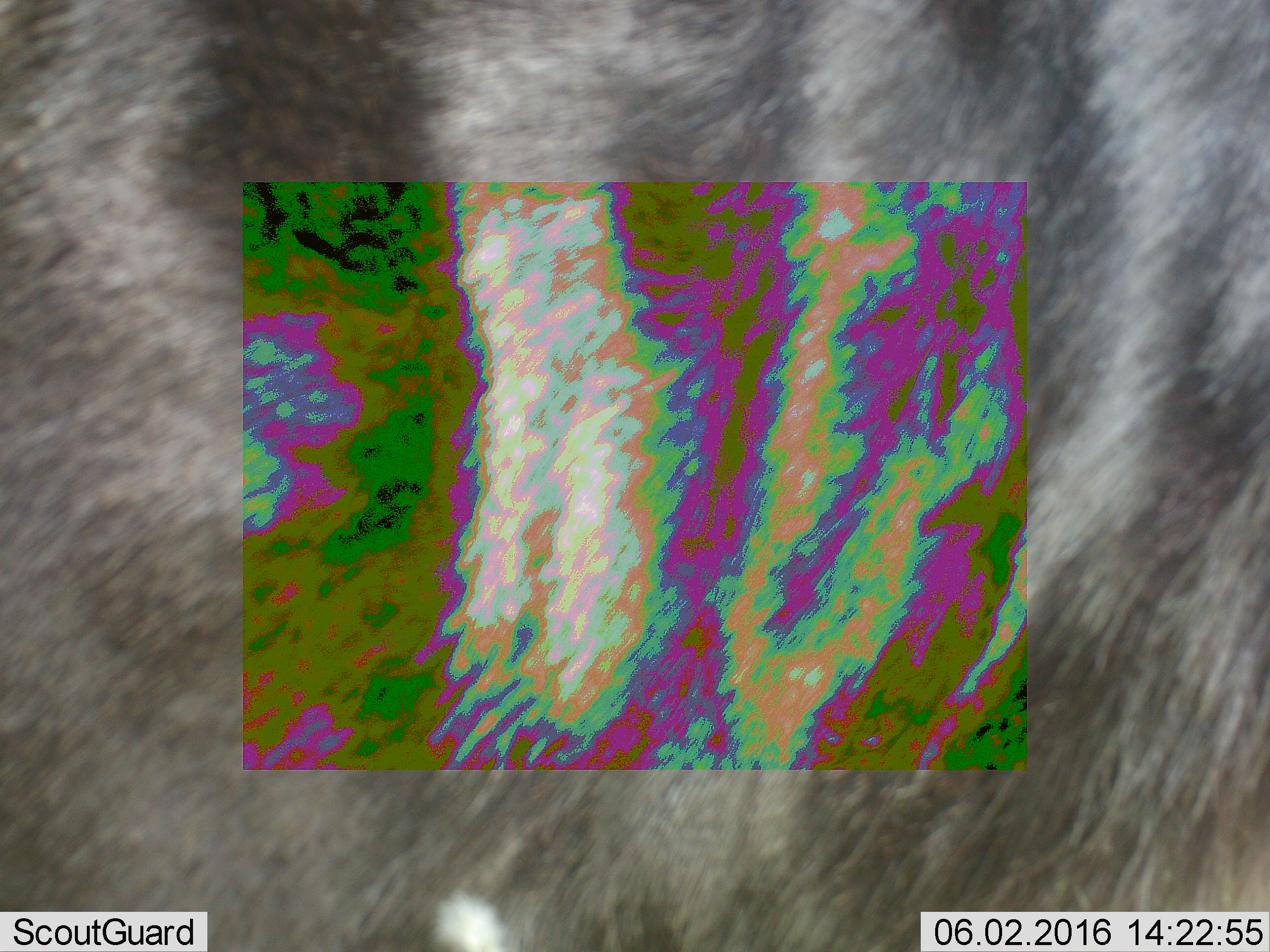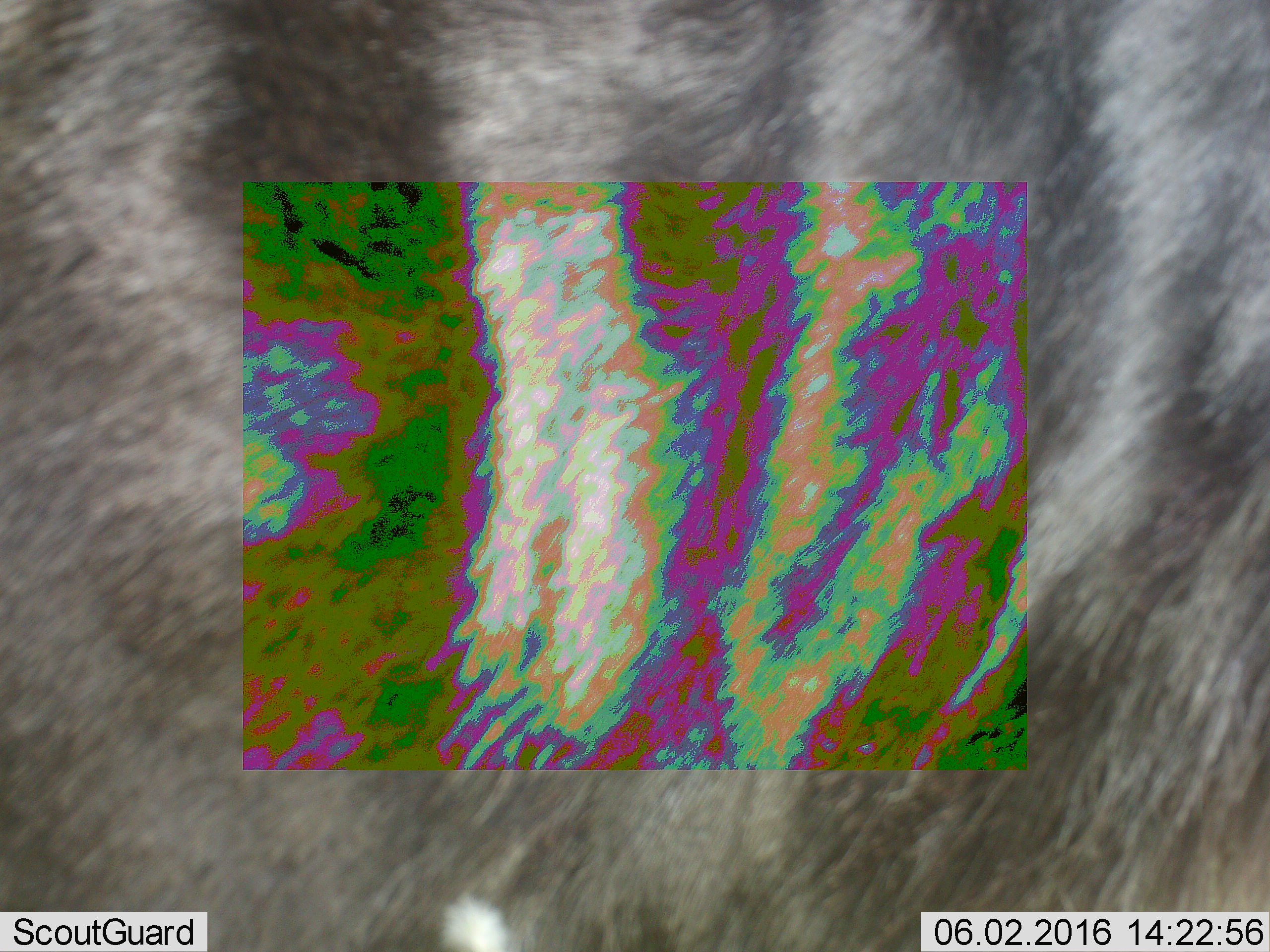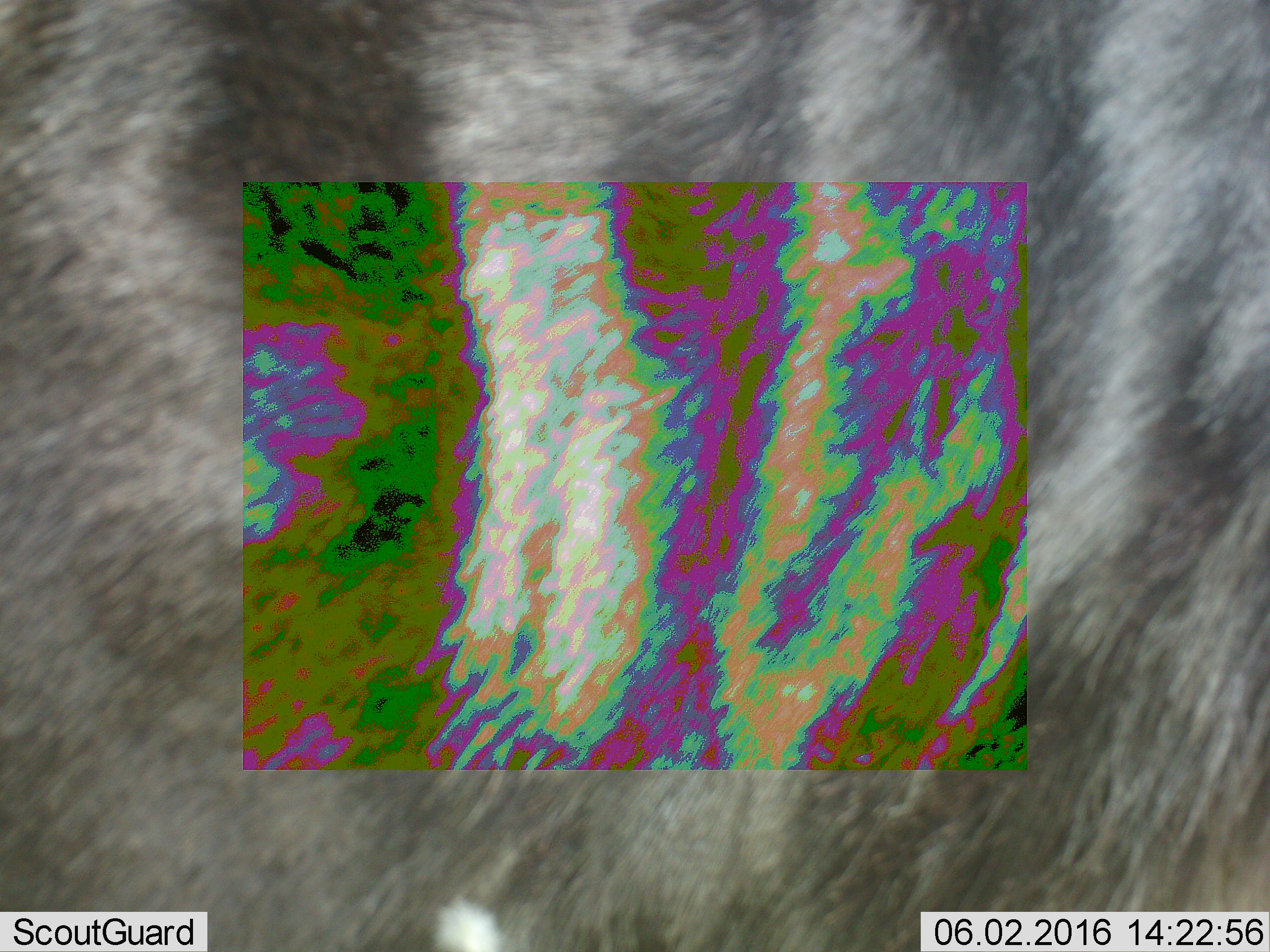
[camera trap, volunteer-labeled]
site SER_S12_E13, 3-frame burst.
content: unidentified animal